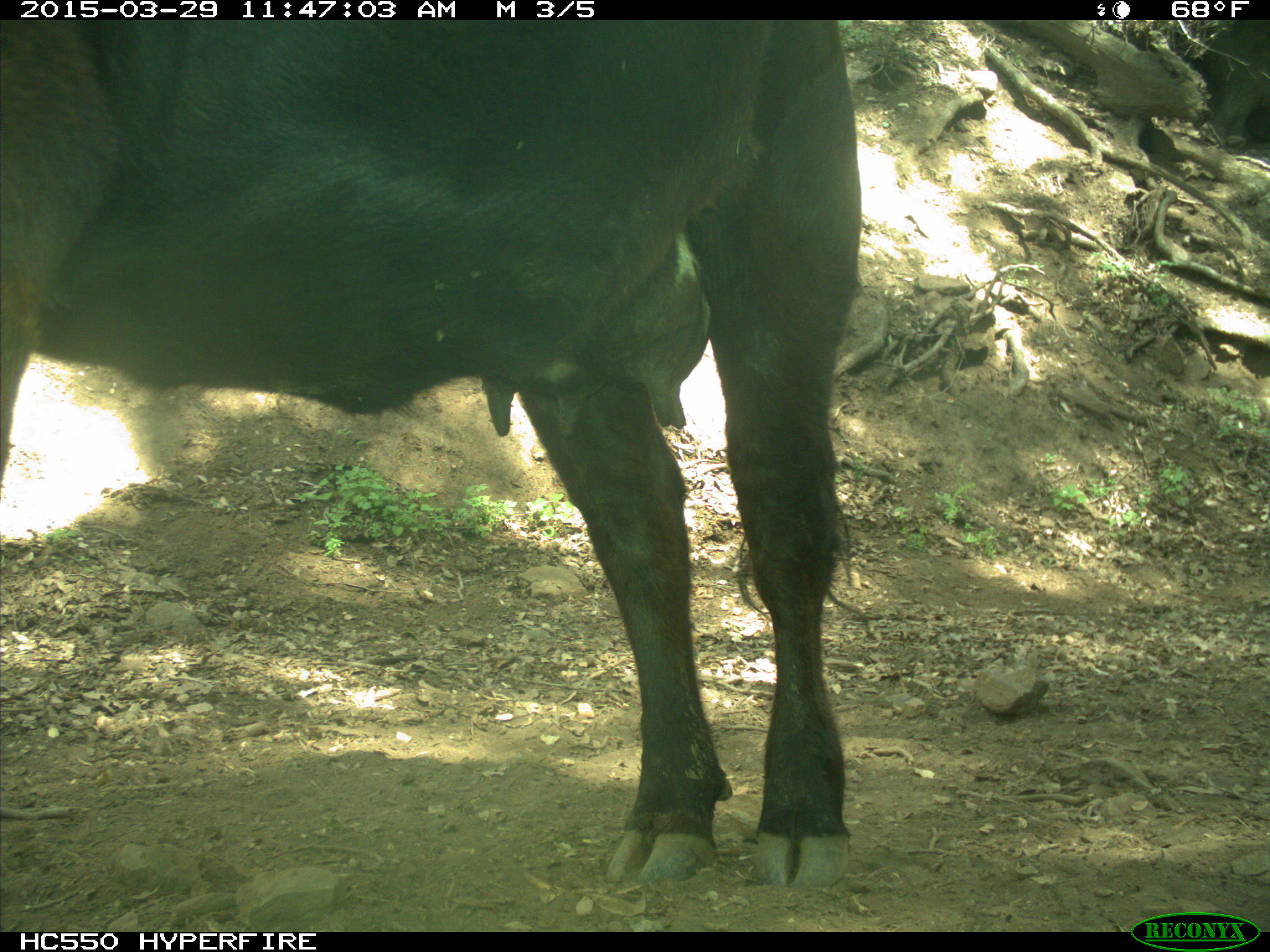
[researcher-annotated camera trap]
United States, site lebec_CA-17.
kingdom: Animalia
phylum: Chordata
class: Mammalia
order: Artiodactyla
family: Bovidae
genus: Bos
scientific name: Bos taurus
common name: domestic cow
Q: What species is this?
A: Bos taurus (domestic cow).